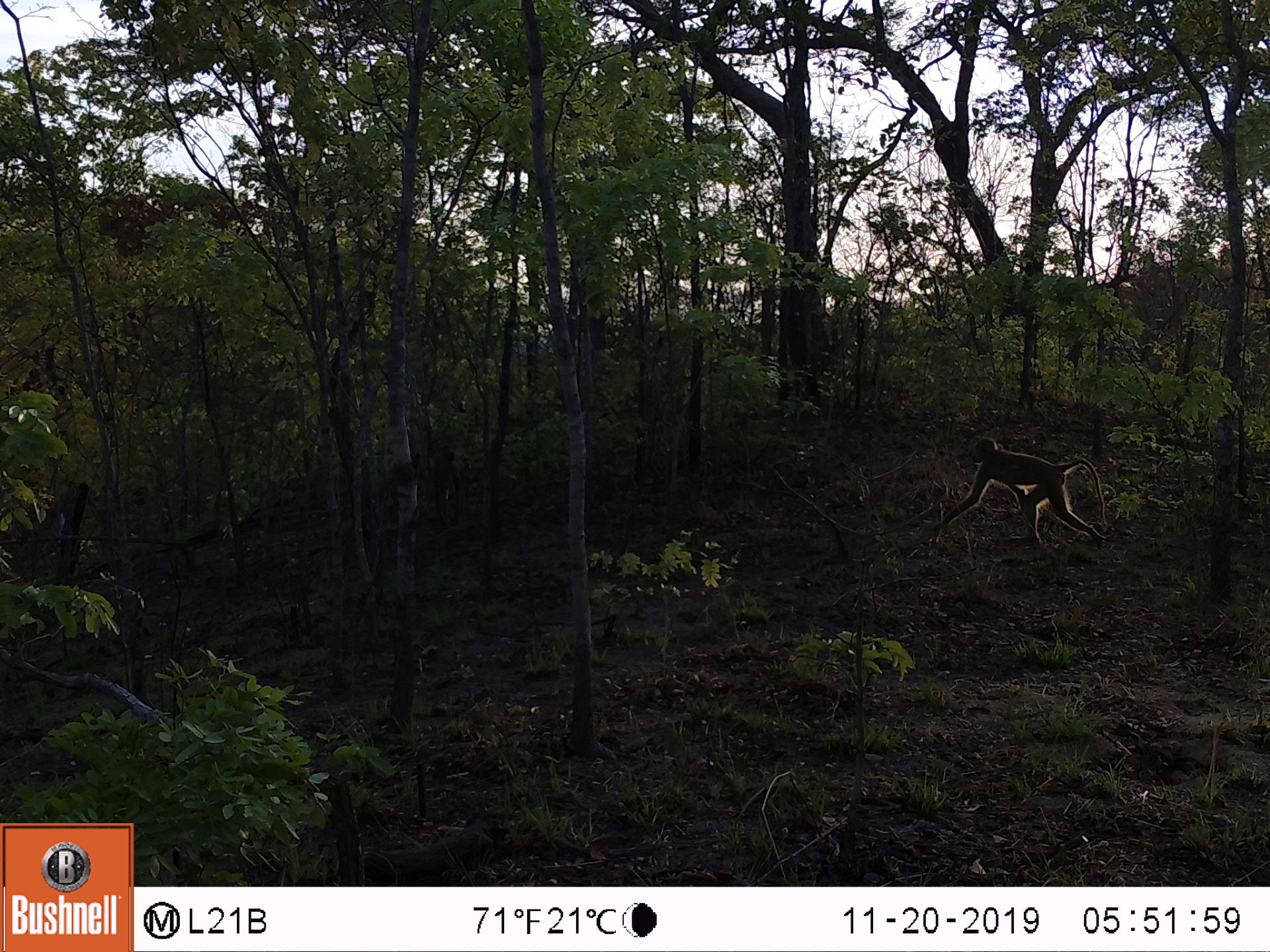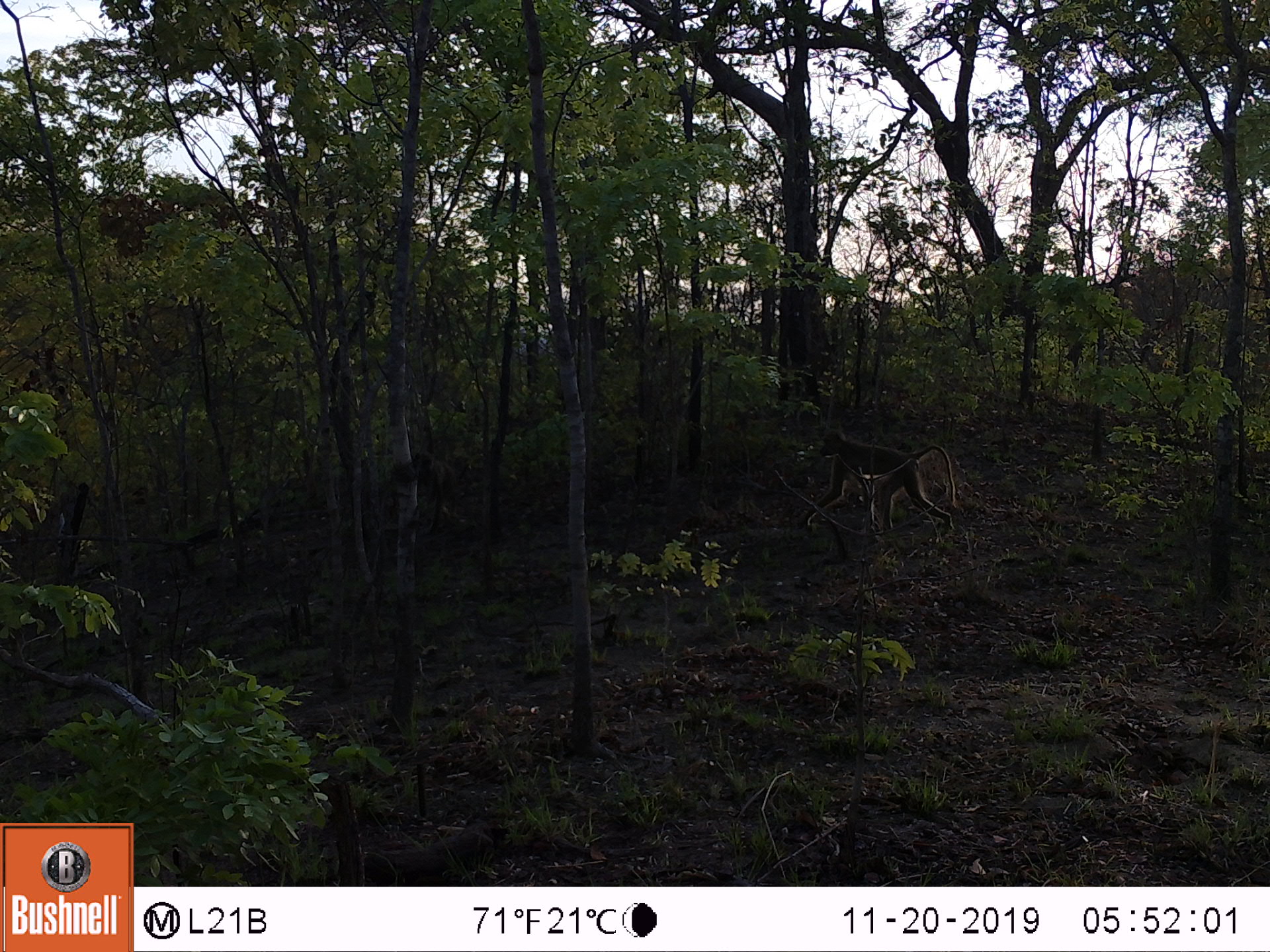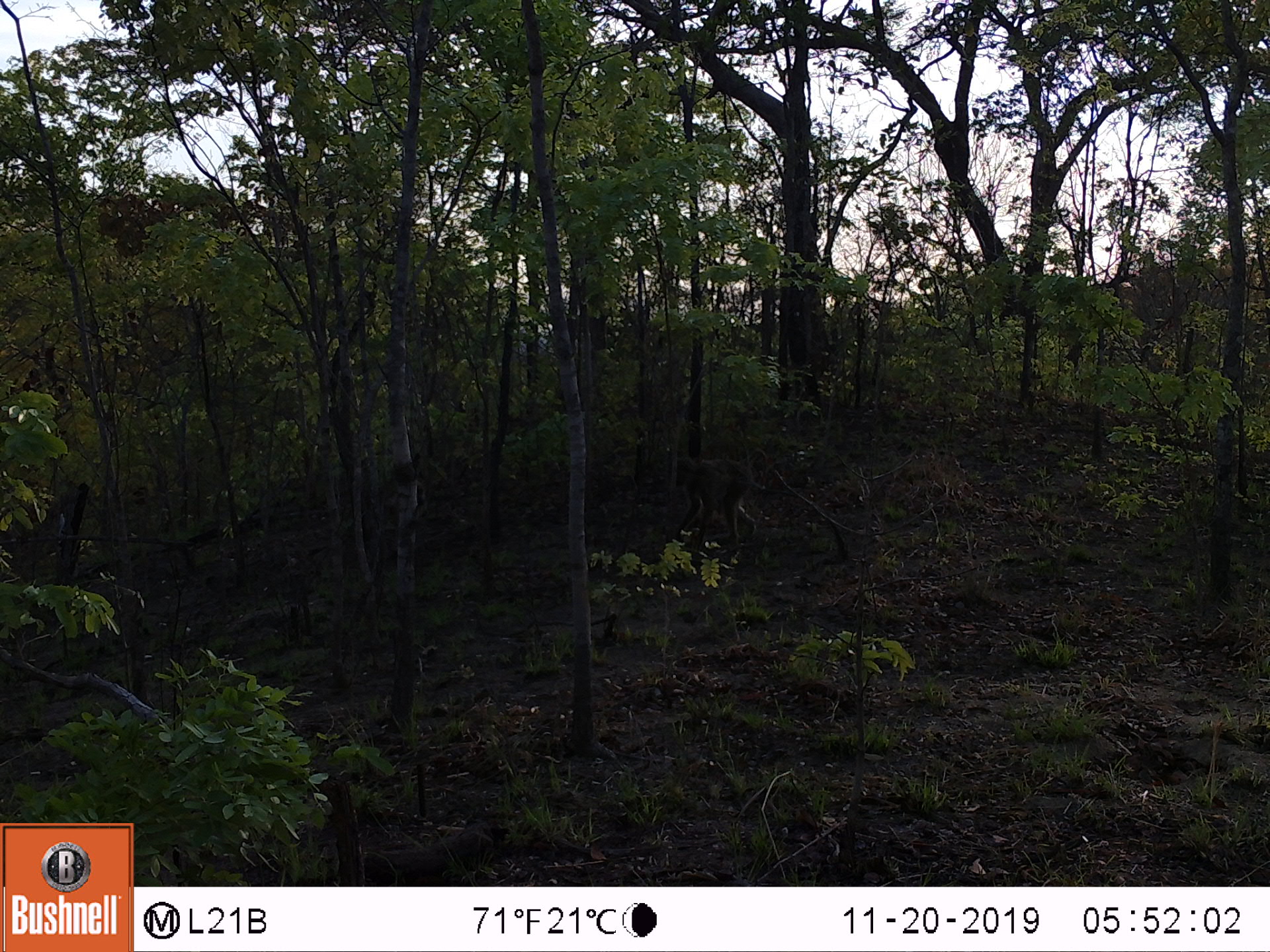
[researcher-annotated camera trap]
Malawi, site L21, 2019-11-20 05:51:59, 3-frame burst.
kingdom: Animalia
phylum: Chordata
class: Mammalia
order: Primates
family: Cercopithecidae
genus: Papio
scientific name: Papio cynocephalus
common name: yellow baboon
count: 1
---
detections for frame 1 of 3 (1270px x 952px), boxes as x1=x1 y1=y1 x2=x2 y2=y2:
yellow baboon: x1=937 y1=437 x2=1108 y2=547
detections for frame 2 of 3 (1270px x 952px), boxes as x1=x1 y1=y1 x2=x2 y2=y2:
yellow baboon: x1=804 y1=419 x2=959 y2=532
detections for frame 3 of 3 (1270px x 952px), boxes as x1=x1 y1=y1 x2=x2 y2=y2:
yellow baboon: x1=663 y1=449 x2=774 y2=543